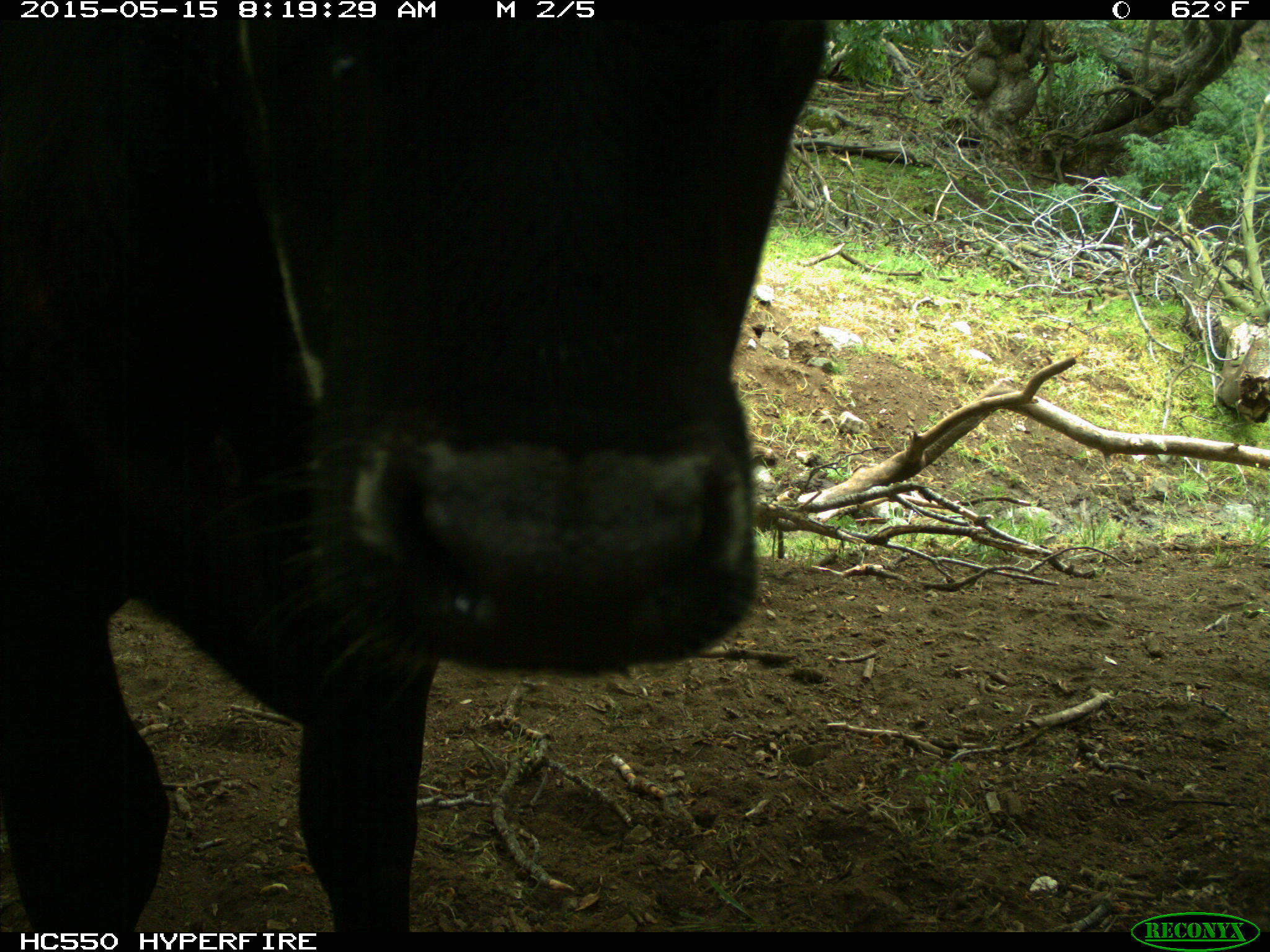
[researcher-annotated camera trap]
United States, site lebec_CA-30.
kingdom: Animalia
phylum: Chordata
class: Mammalia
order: Artiodactyla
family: Bovidae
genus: Bos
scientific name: Bos taurus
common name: domestic cow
Bos taurus (domestic cow).